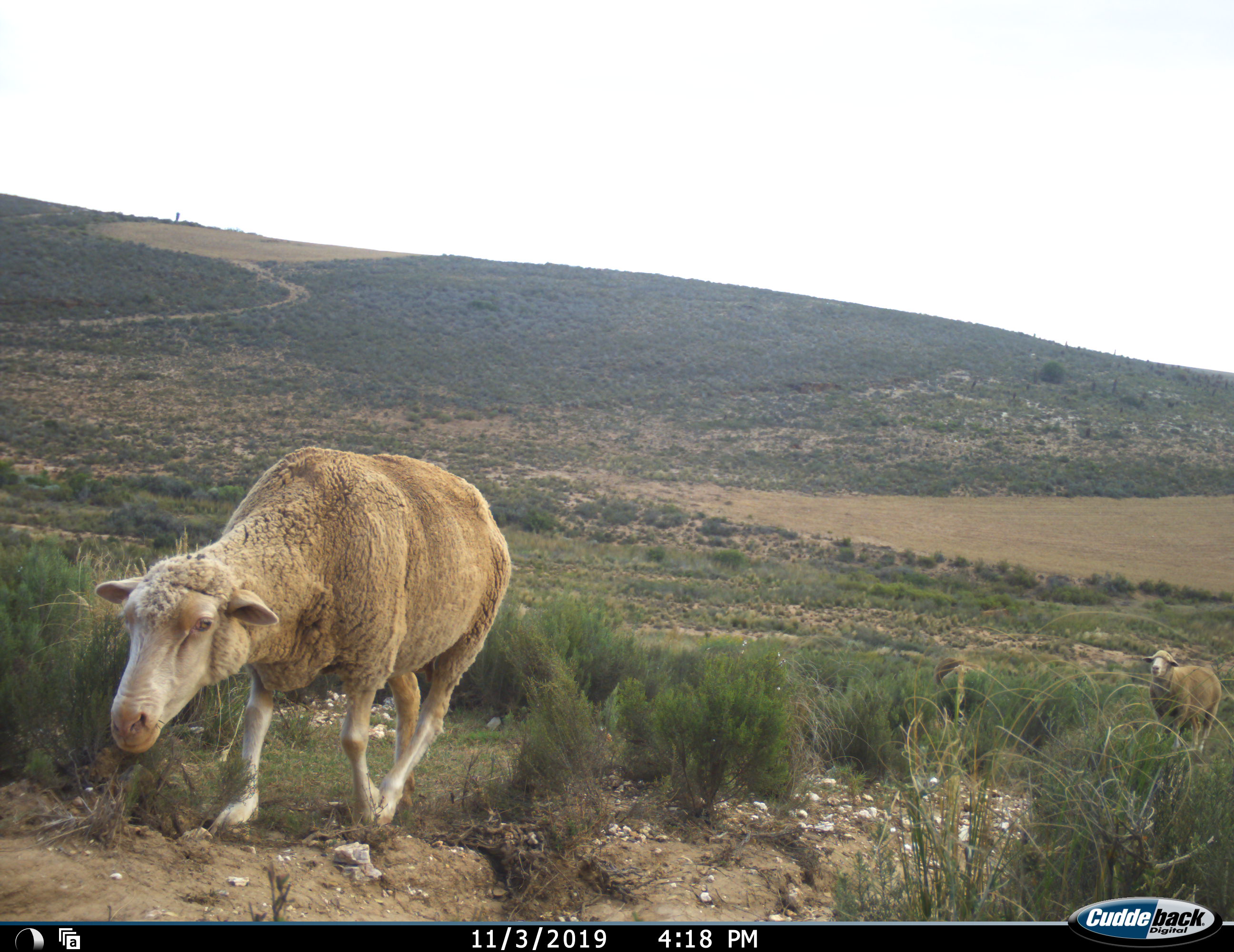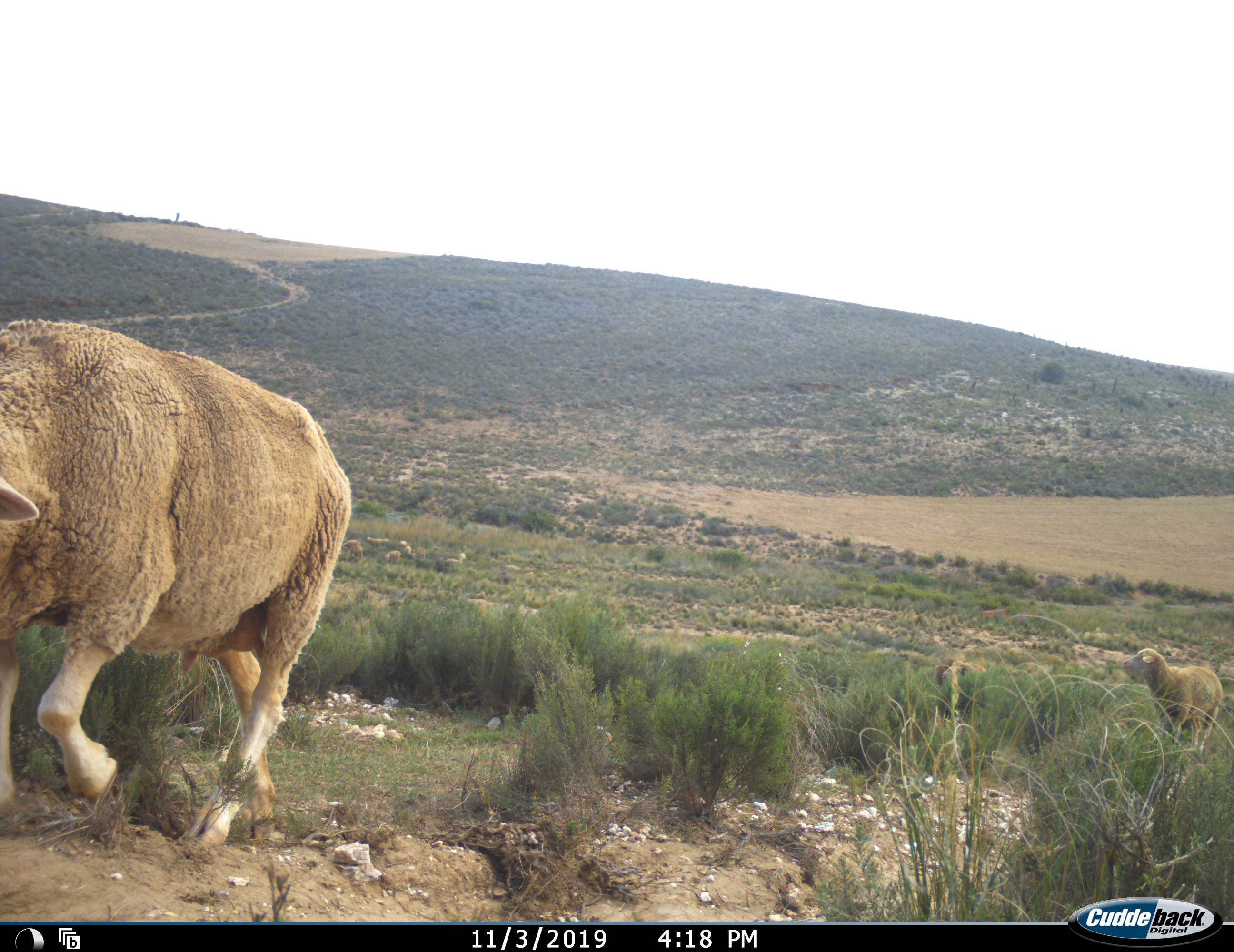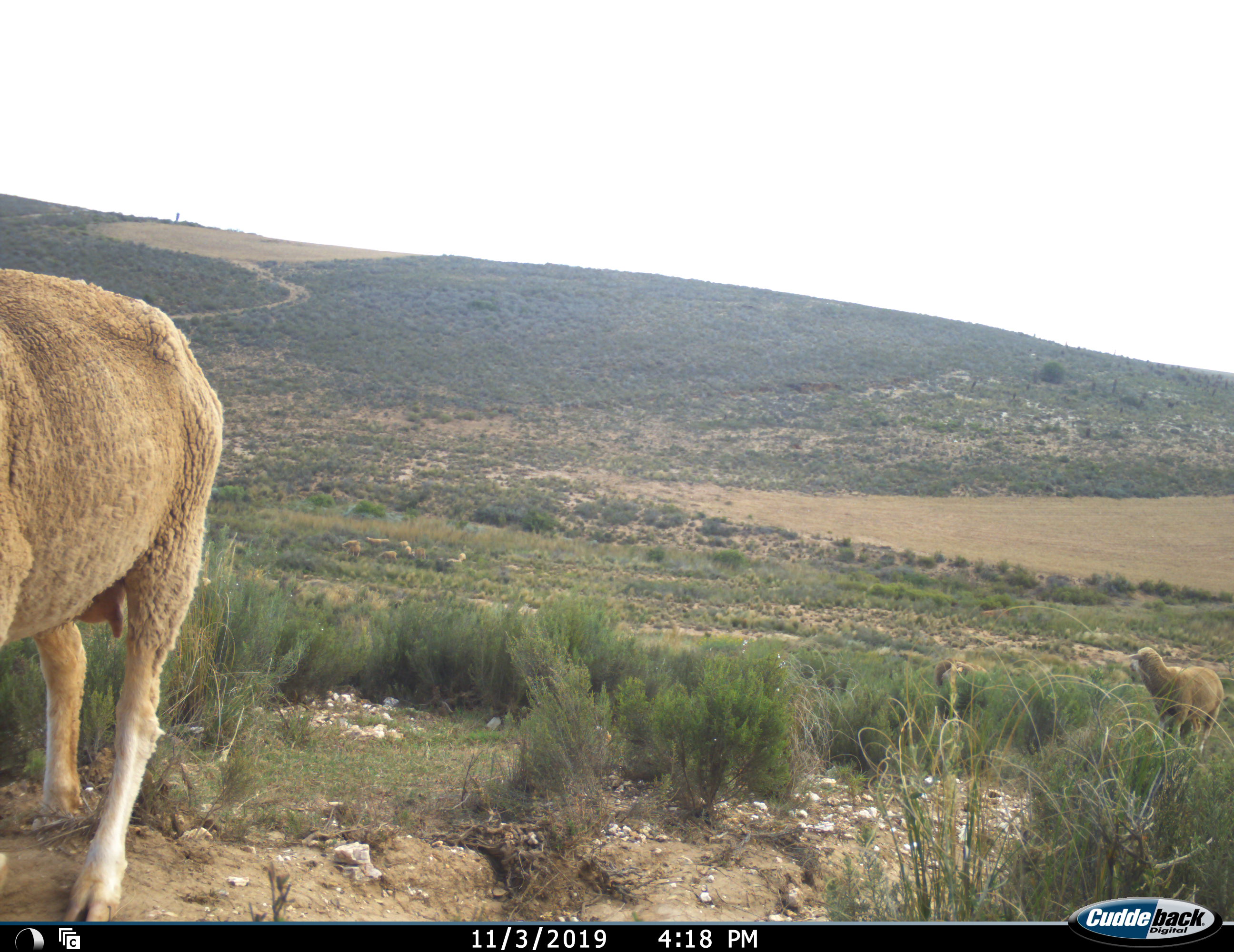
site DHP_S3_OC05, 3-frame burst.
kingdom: Animalia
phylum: Chordata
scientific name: Vertebrata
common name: domestic animal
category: domesticanimal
Domesticanimal (domestic animal) (Vertebrata), count 2. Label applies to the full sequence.